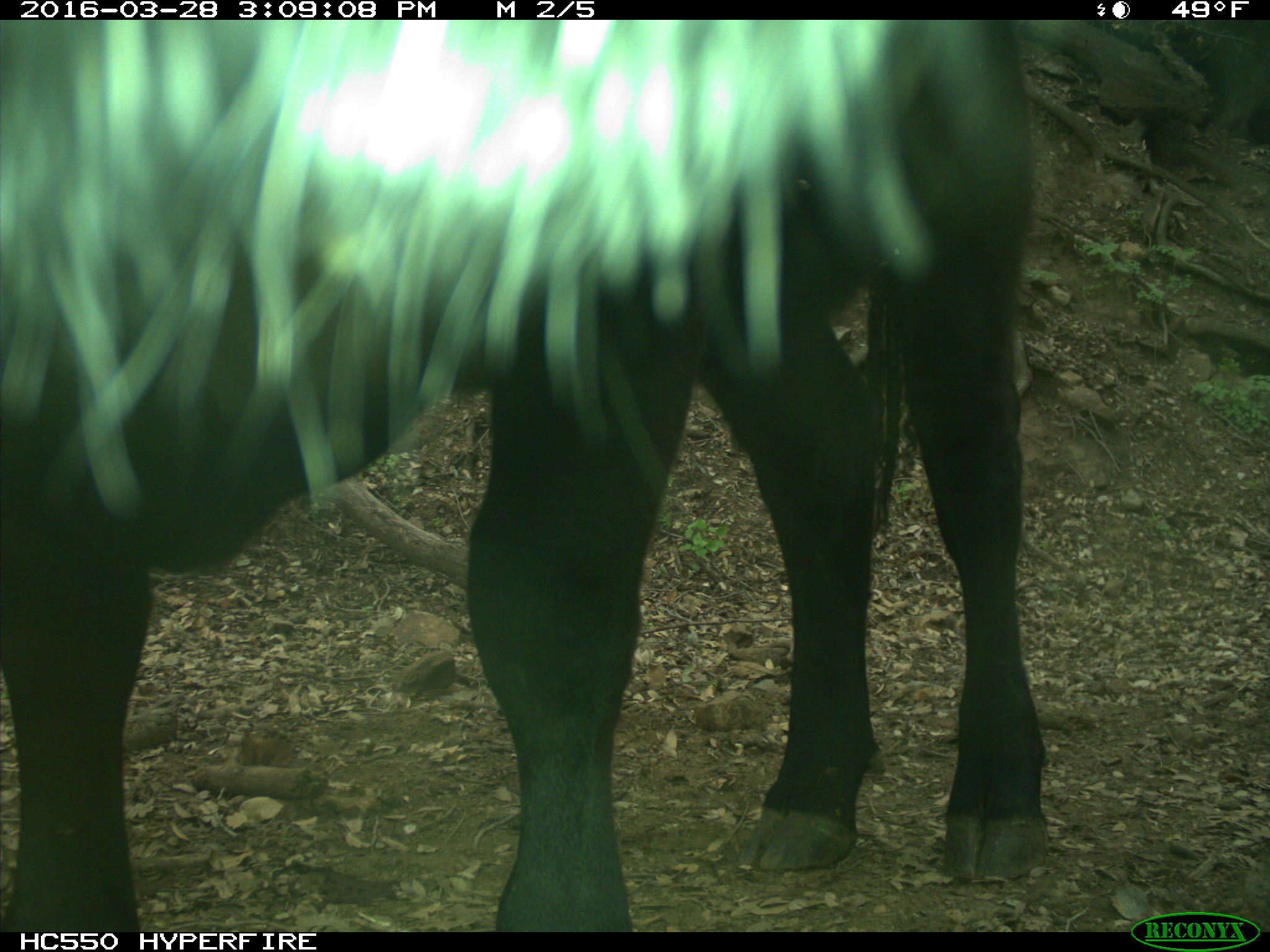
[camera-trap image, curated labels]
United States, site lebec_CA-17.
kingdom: Animalia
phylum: Chordata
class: Mammalia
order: Artiodactyla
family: Bovidae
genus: Bos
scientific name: Bos taurus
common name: domestic cow